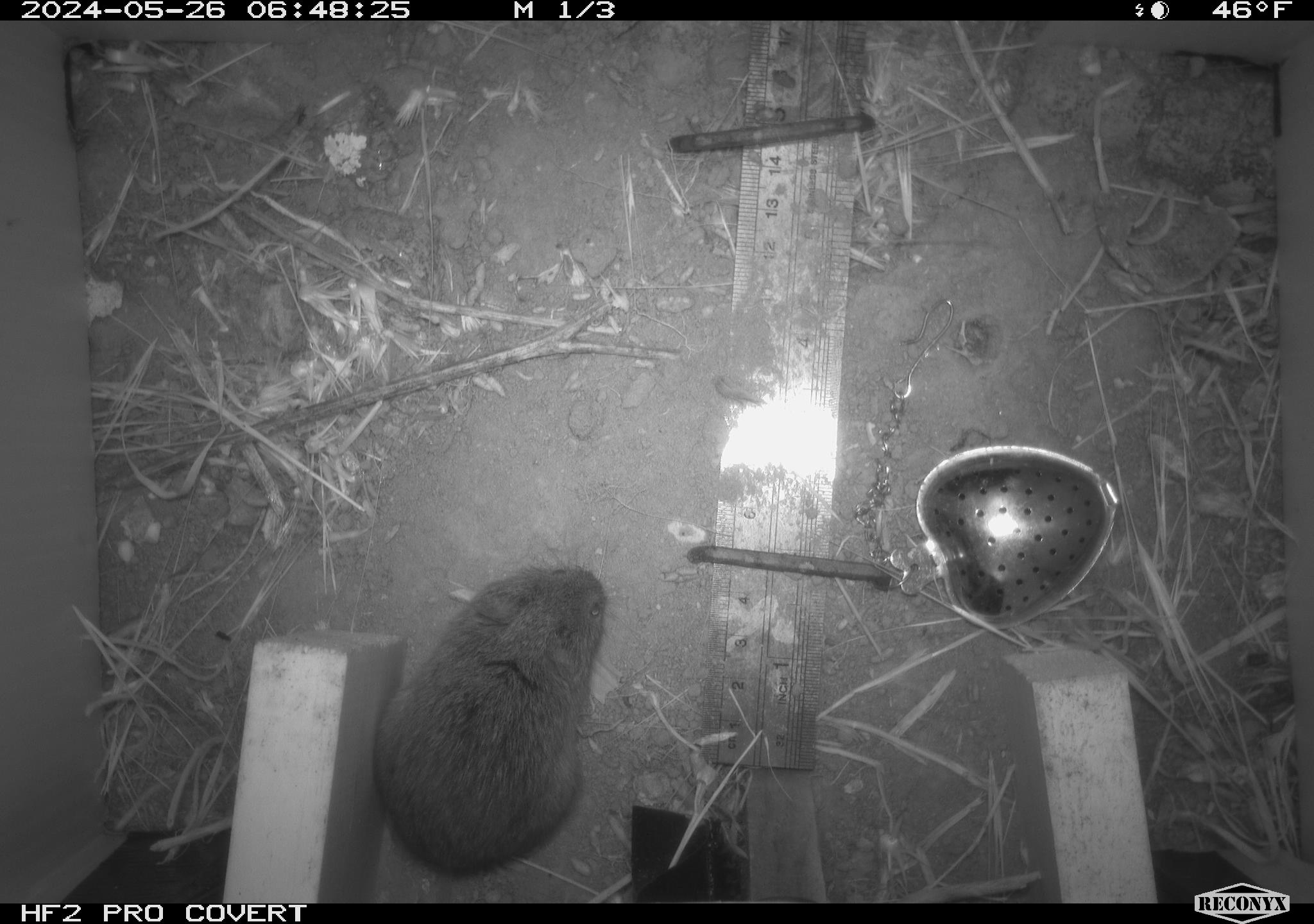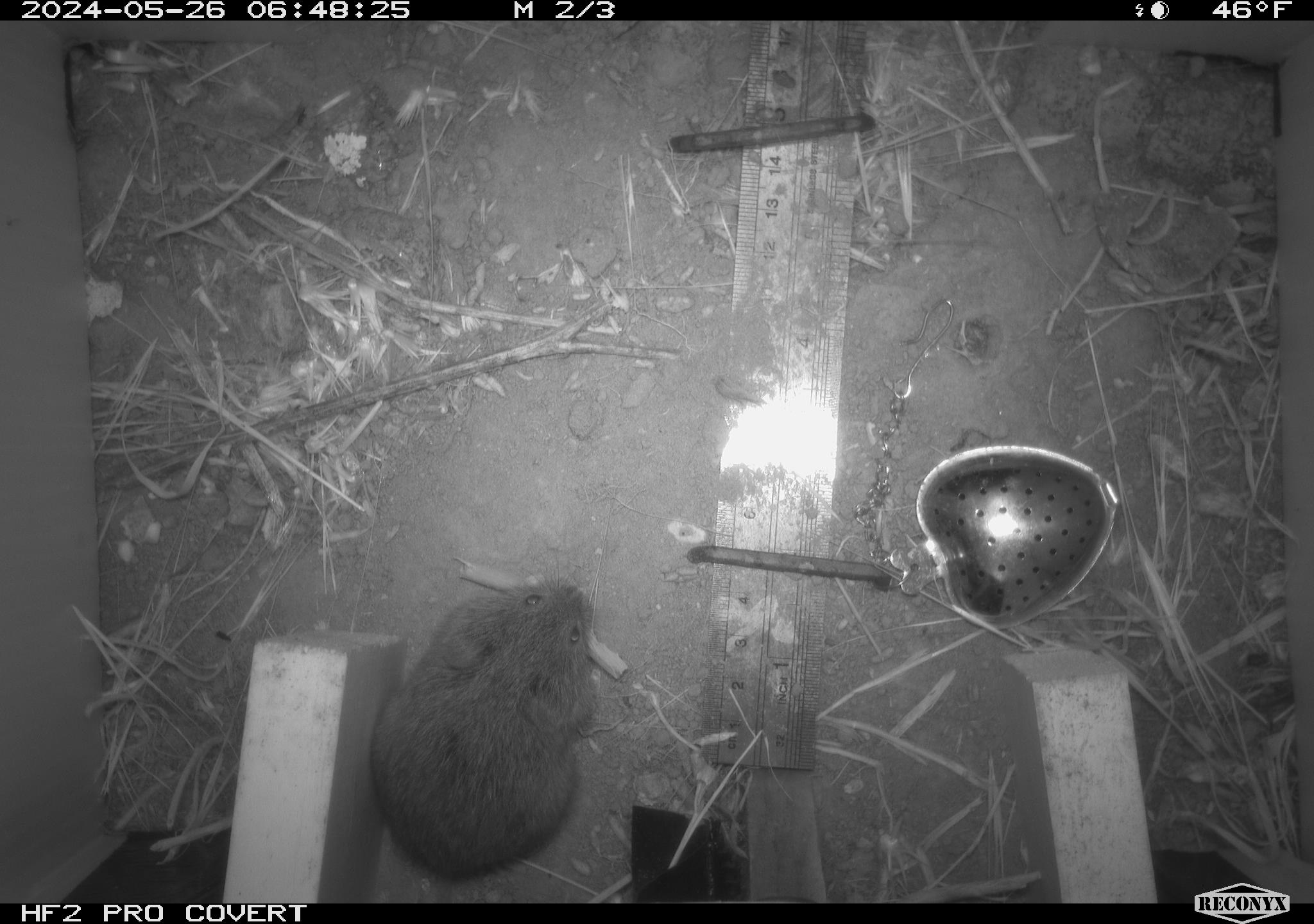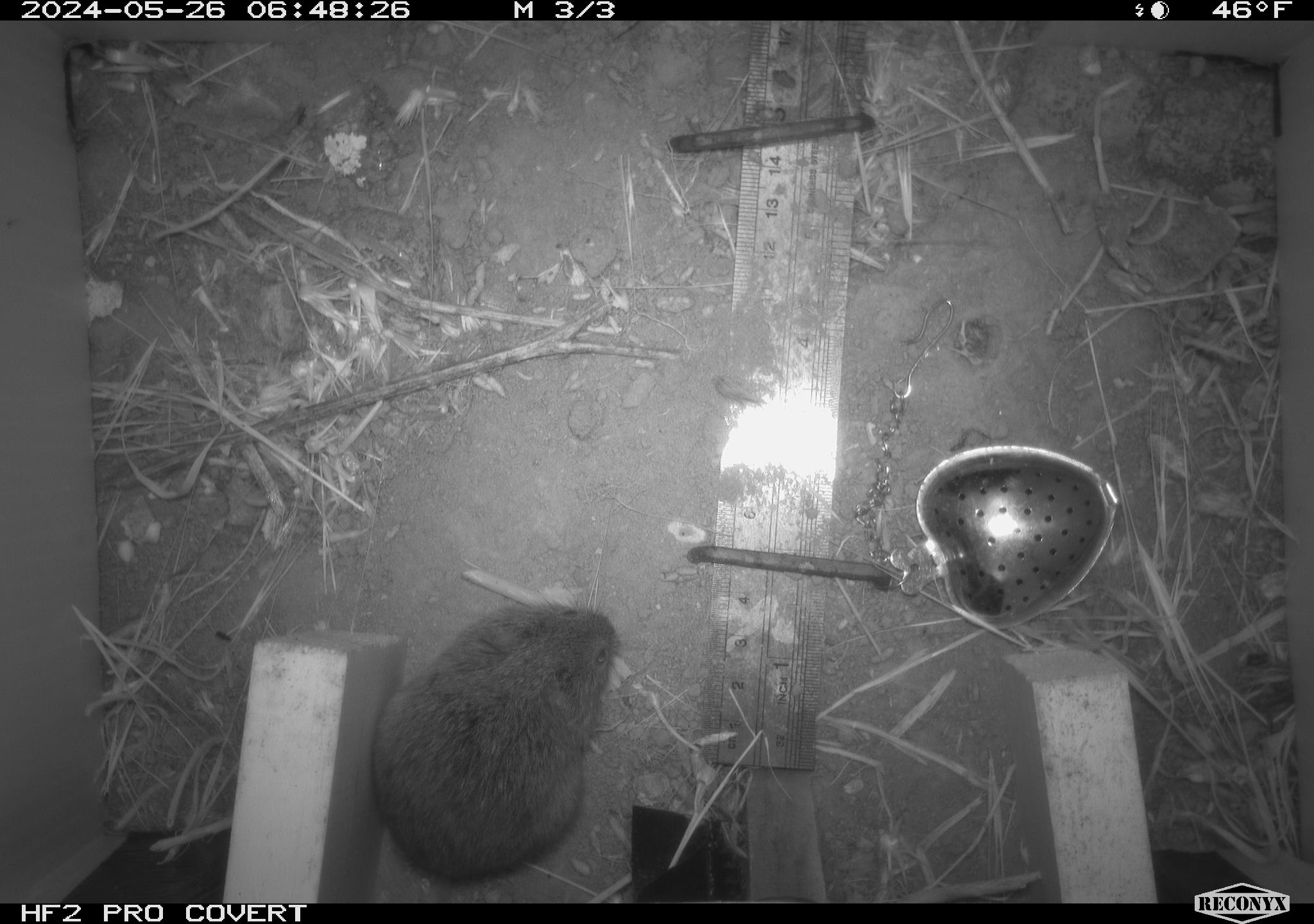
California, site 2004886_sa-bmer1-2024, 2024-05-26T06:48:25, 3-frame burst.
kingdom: Animalia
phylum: Chordata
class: Mammalia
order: Rodentia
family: Cricetidae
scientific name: Arvicolinae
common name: voles, lemmings, and muskrats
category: arvicolinae subfamily